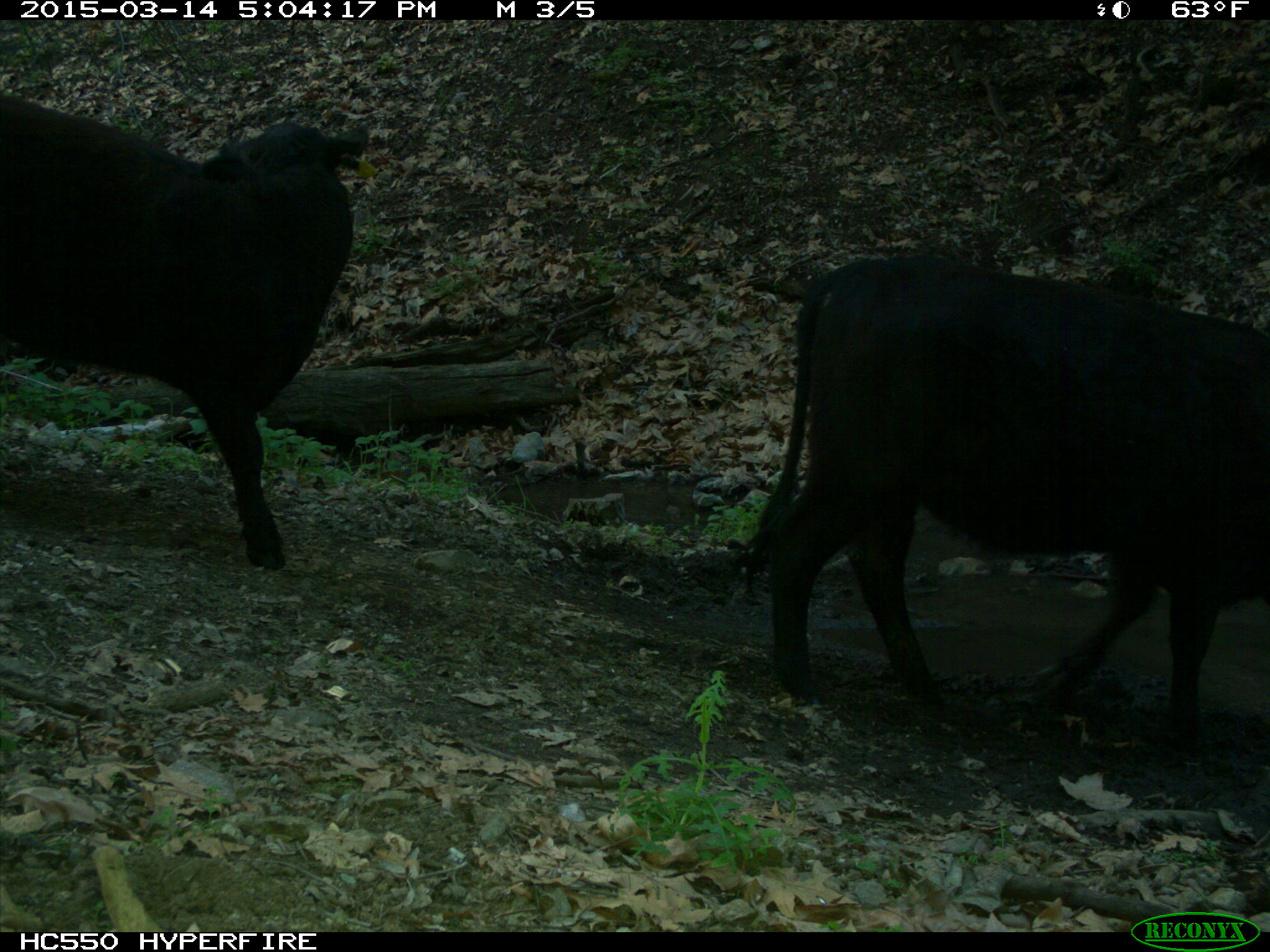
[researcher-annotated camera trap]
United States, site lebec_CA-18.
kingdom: Animalia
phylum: Chordata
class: Mammalia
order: Artiodactyla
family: Bovidae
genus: Bos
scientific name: Bos taurus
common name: domestic cow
Bos taurus (domestic cow).